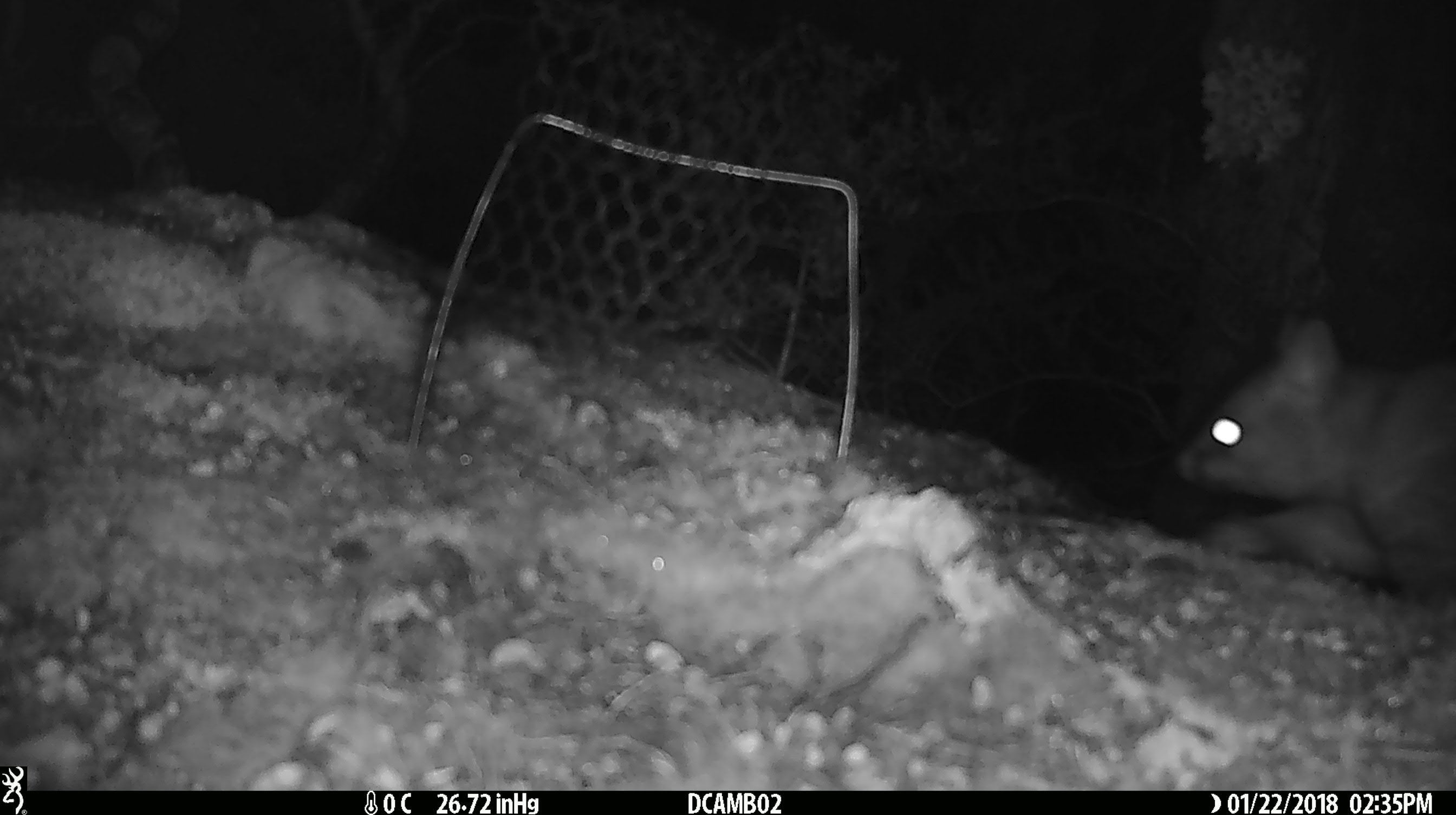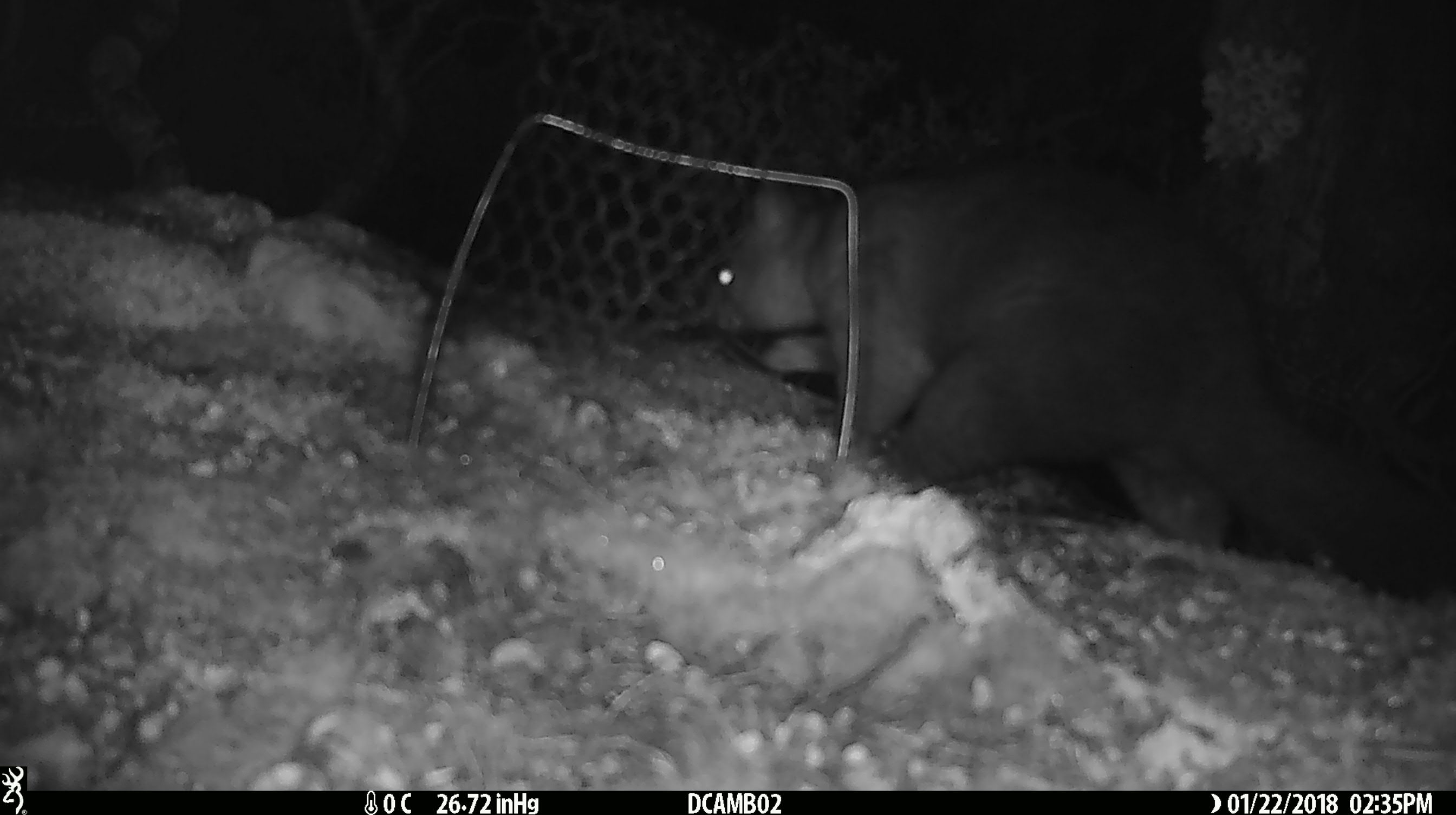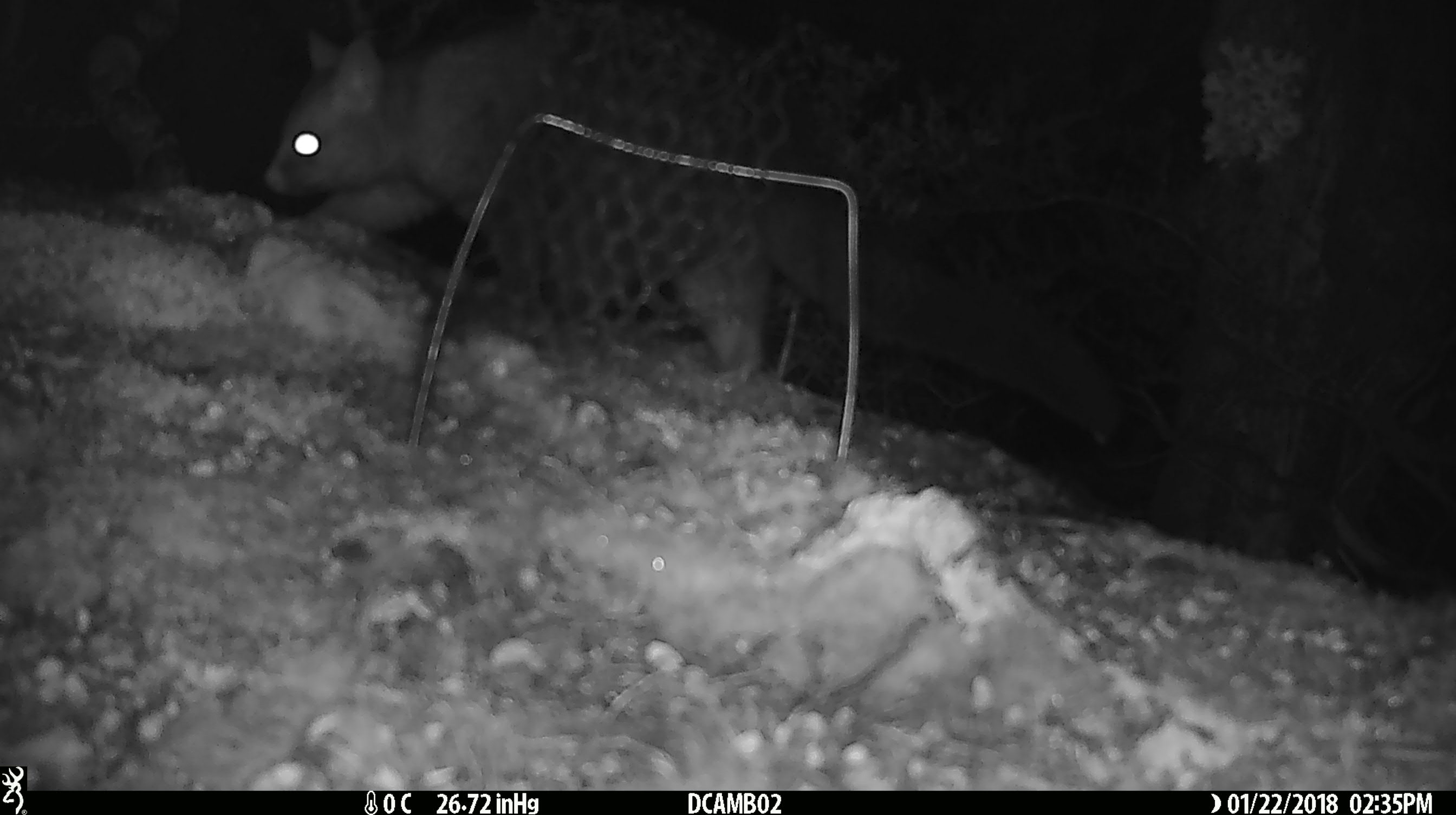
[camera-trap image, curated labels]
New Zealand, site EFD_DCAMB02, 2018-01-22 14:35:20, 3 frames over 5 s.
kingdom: Animalia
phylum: Chordata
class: Mammalia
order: Diprotodontia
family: Phalangeridae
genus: Trichosurus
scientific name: Trichosurus vulpecula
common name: common brushtail possum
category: possum